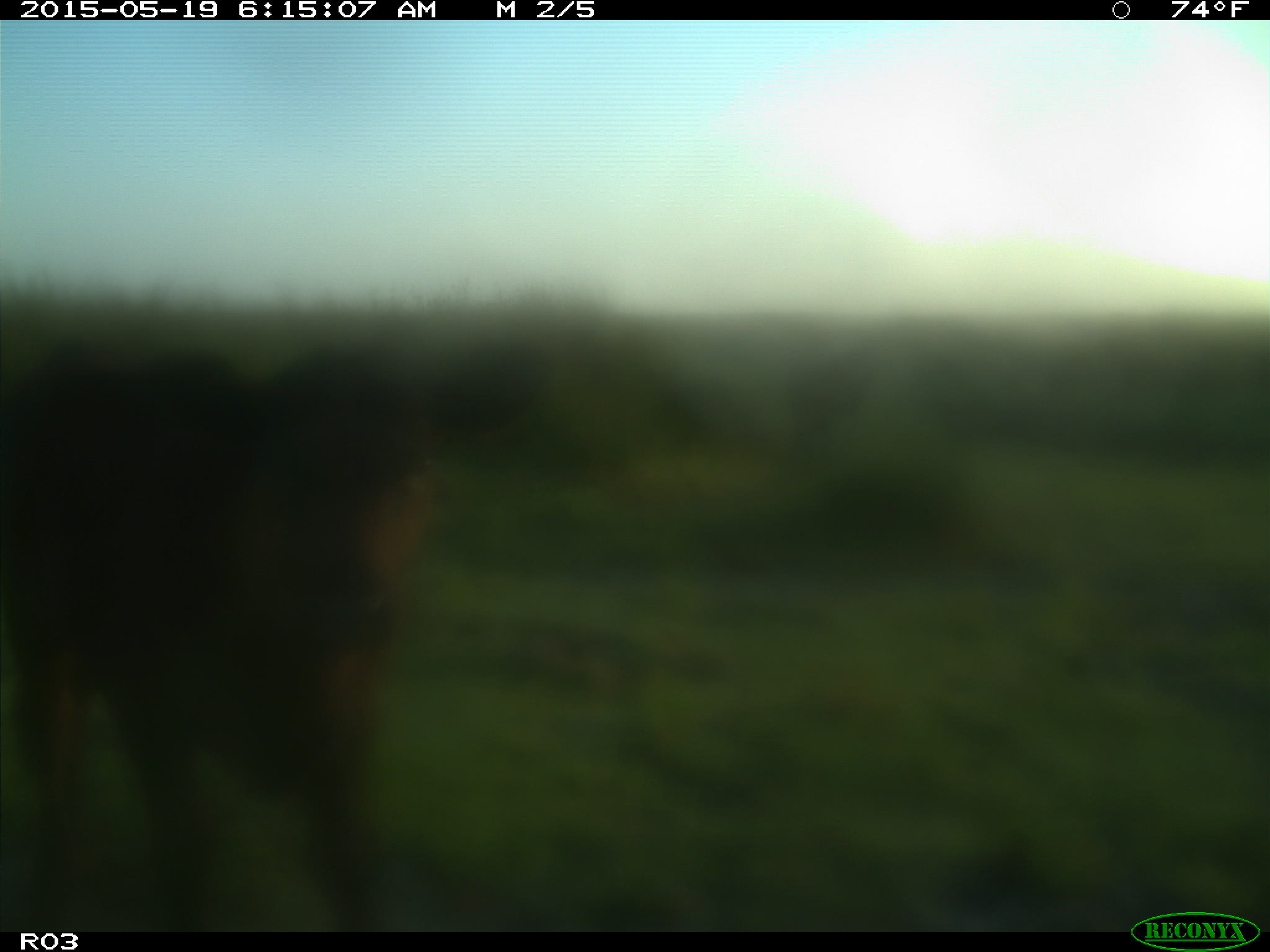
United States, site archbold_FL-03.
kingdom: Animalia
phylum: Chordata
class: Mammalia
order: Artiodactyla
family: Bovidae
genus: Bos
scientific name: Bos taurus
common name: domestic cow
Bos taurus (domestic cow).